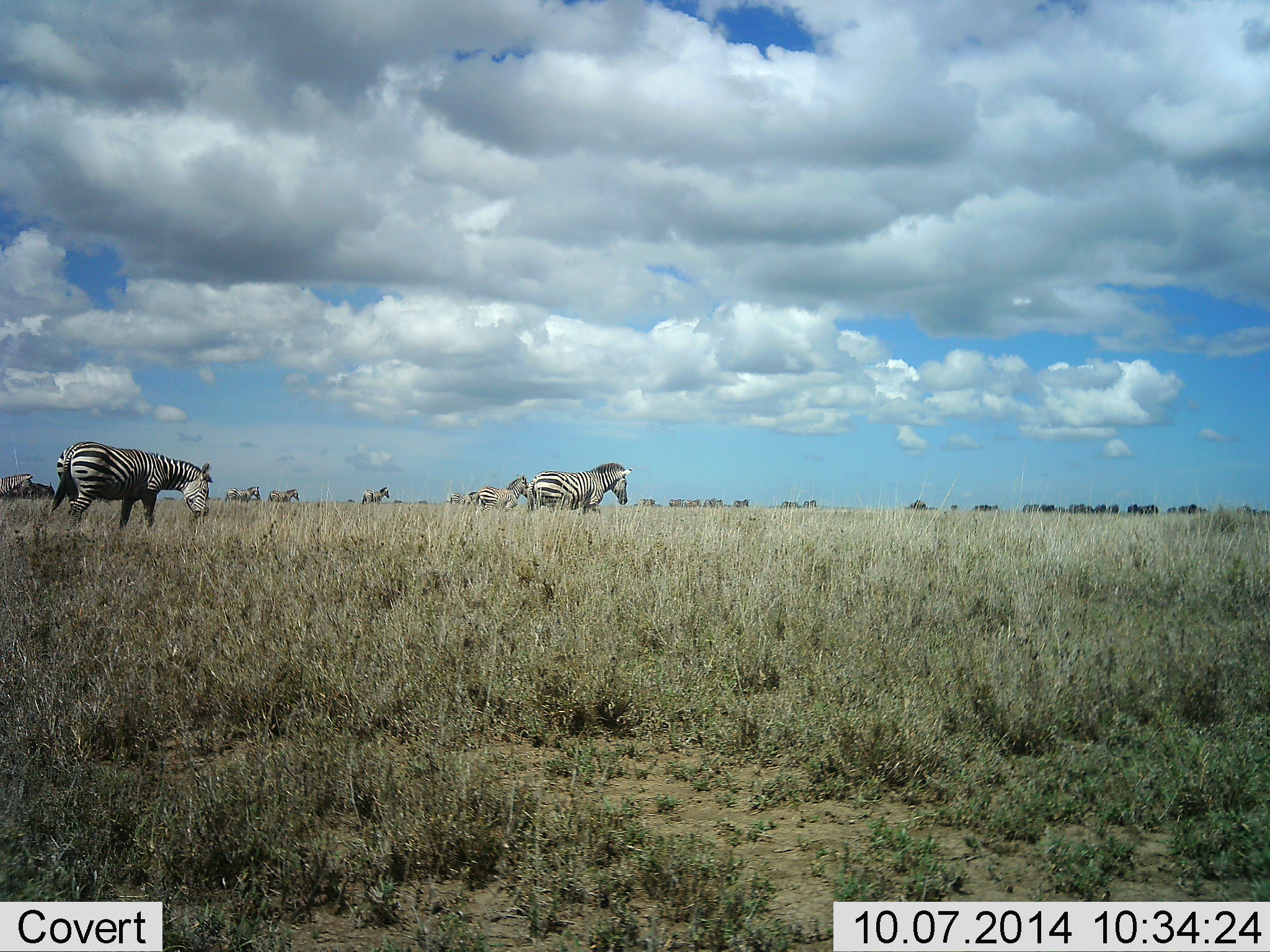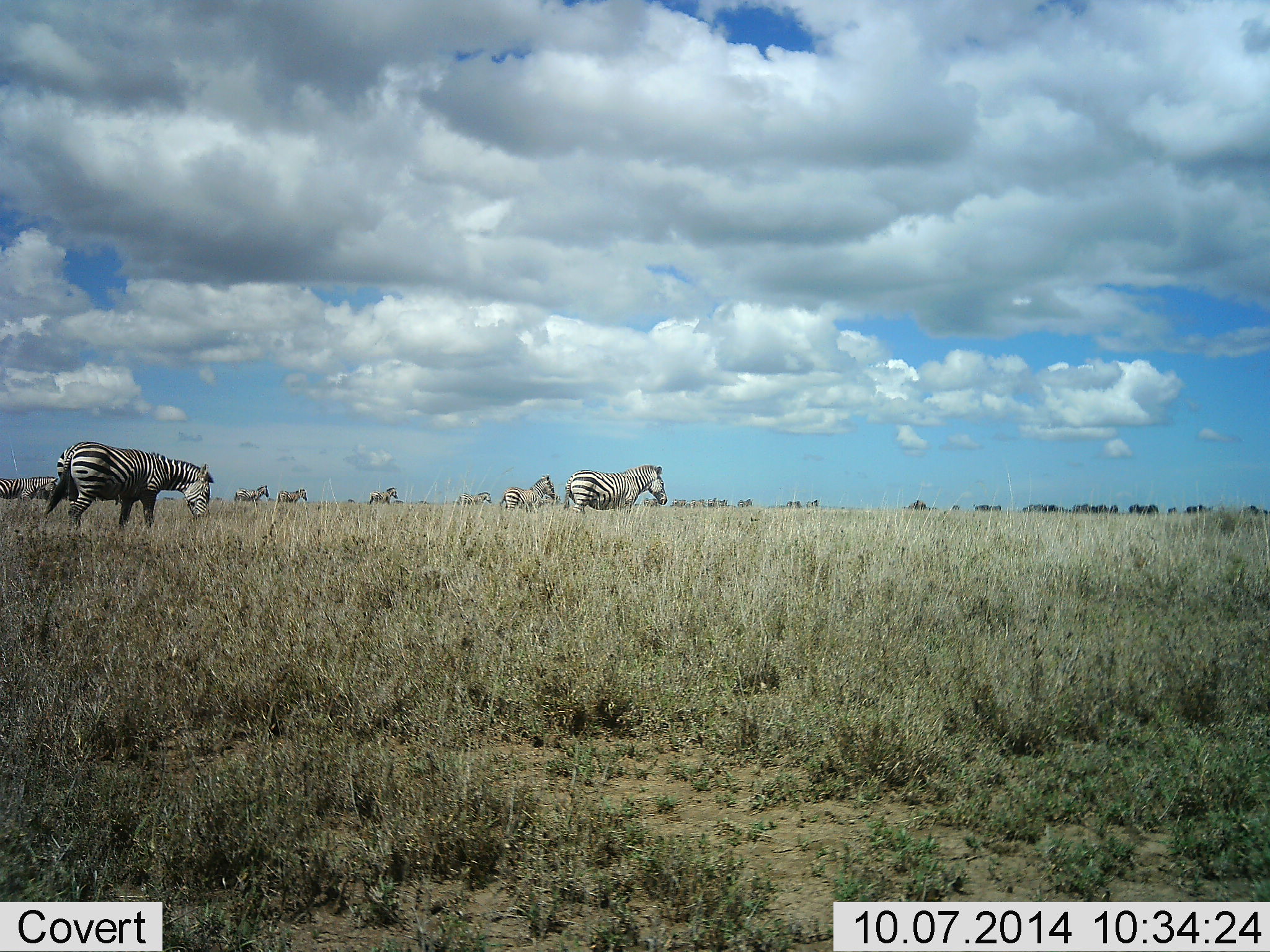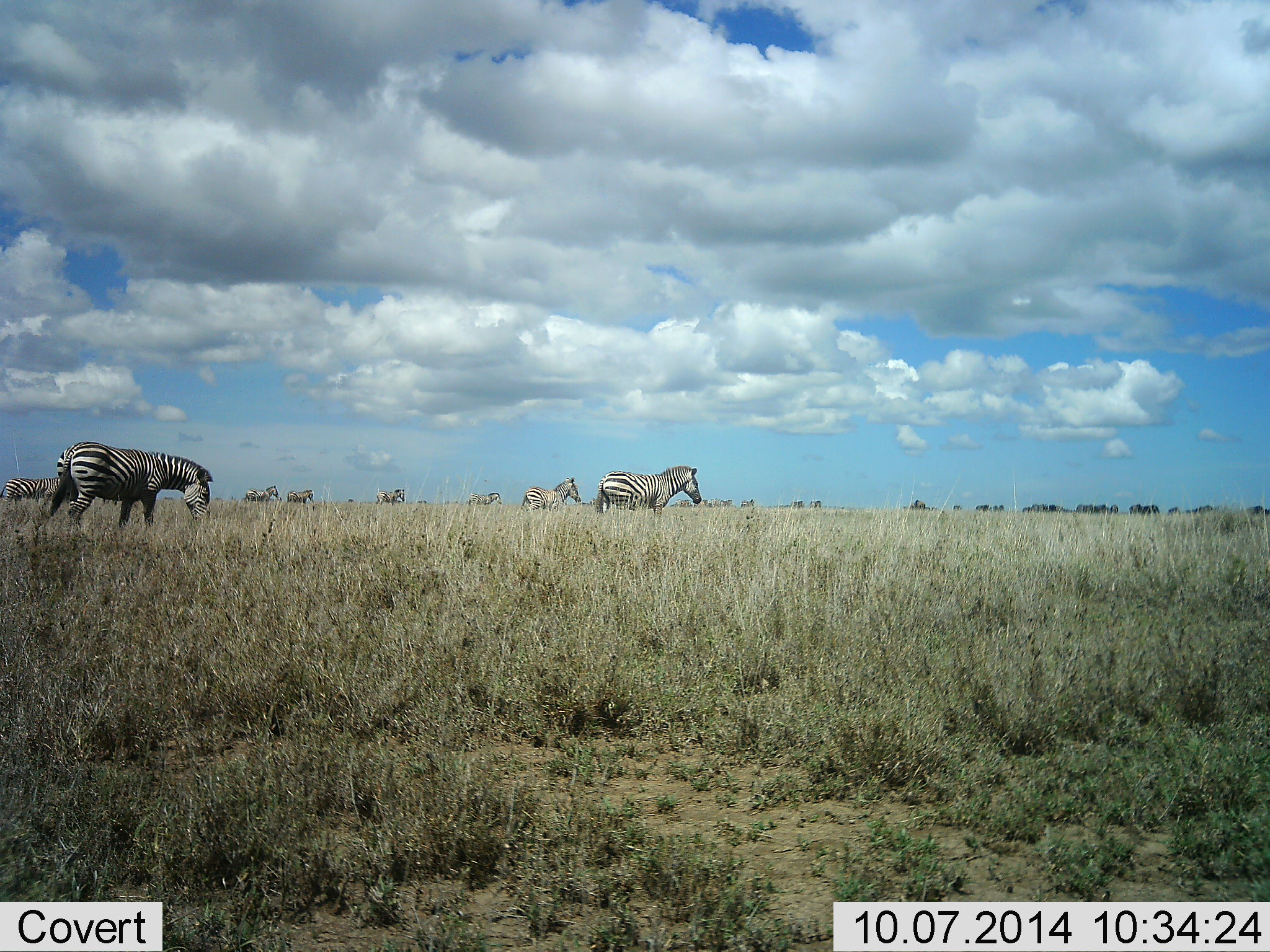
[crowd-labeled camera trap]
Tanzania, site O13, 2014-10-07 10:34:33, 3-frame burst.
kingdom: Animalia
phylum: Chordata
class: Mammalia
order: Perissodactyla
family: Equidae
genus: Equus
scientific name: Equus quagga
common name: plains zebra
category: zebra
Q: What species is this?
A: Zebra (plains zebra) (Equus quagga).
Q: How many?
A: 11-50.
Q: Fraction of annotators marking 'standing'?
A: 27%.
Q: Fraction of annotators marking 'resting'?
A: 0%.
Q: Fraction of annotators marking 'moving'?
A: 91%.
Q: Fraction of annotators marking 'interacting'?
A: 0%.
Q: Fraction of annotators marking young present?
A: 0%.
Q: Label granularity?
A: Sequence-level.